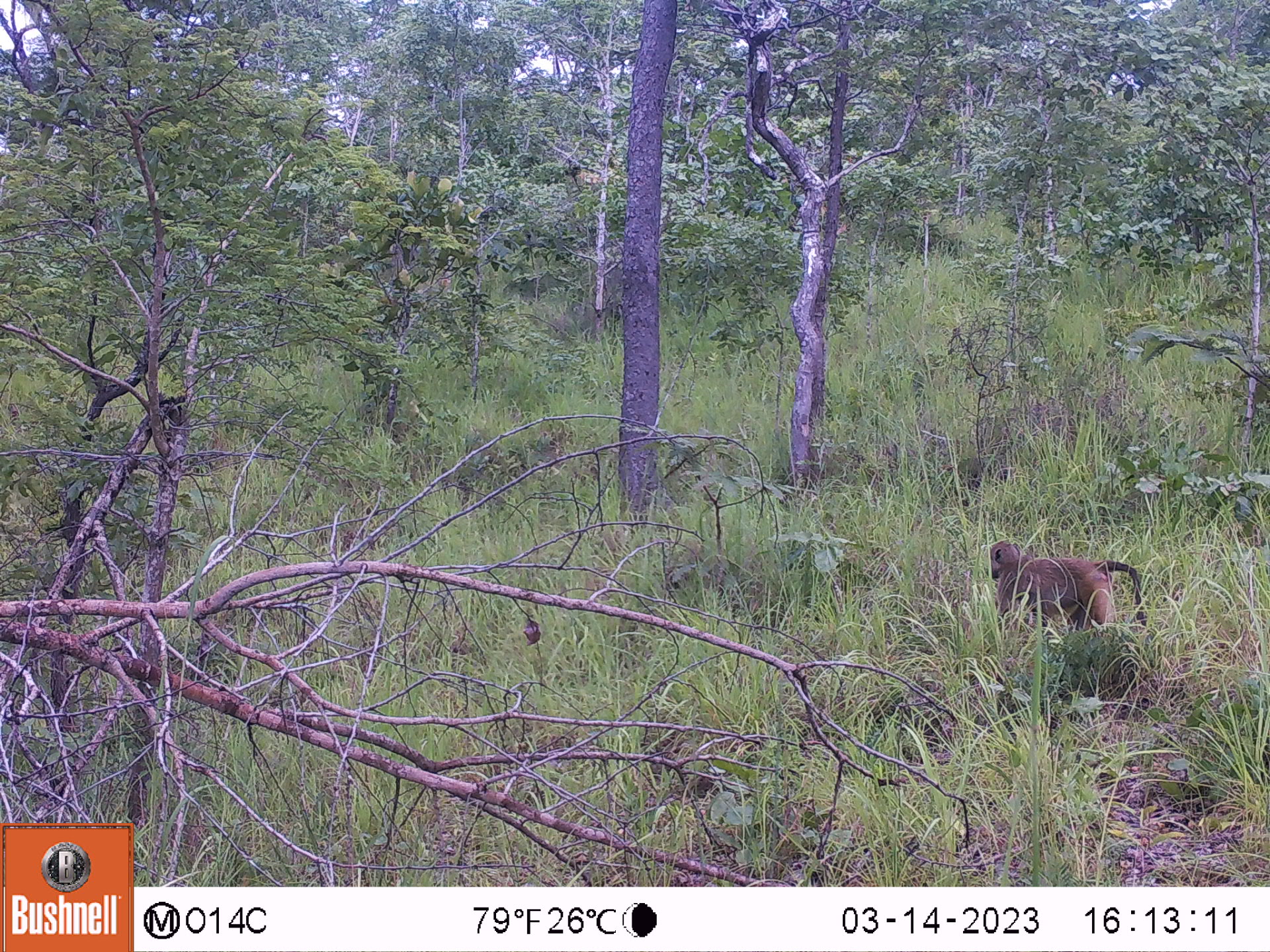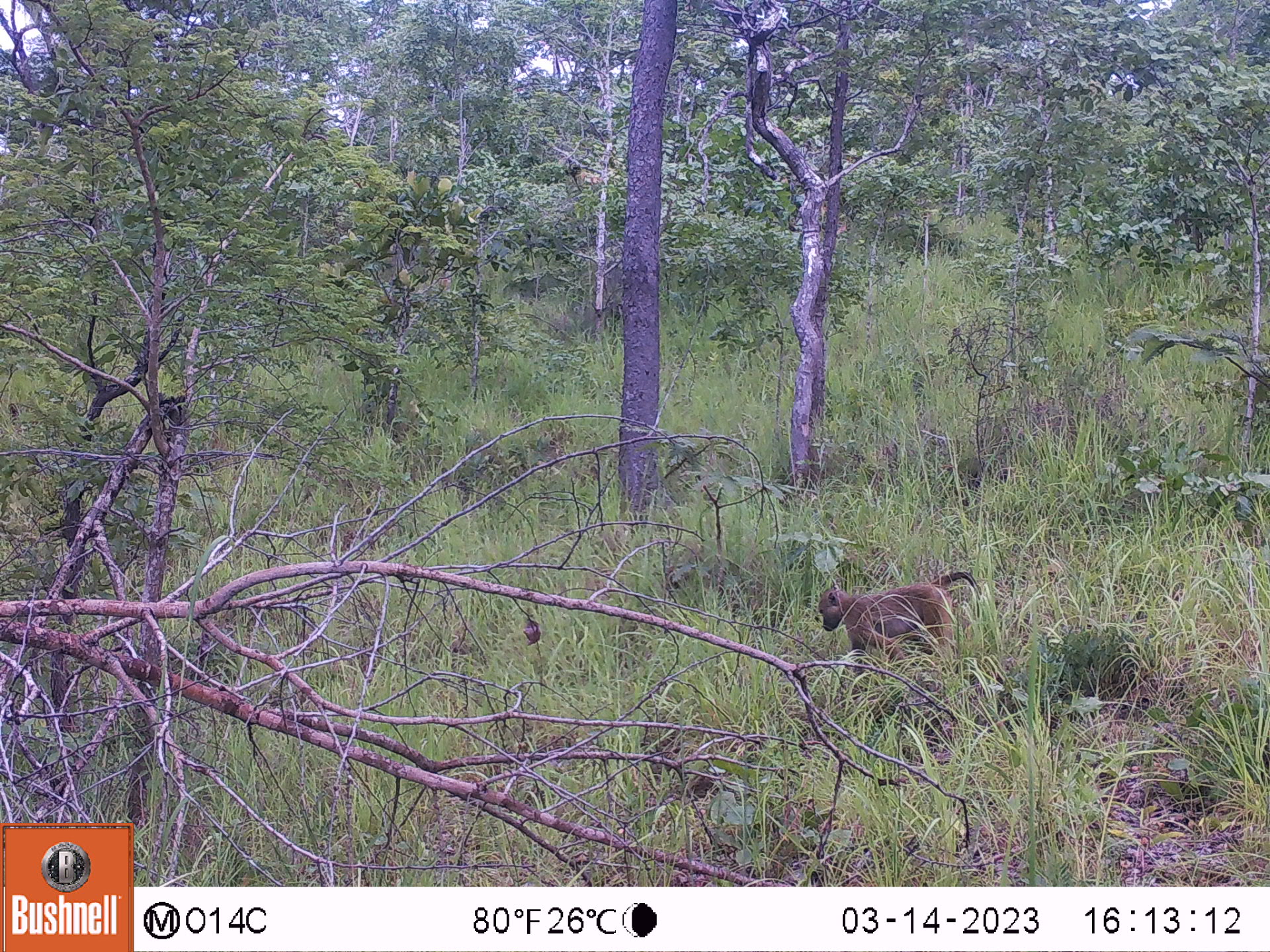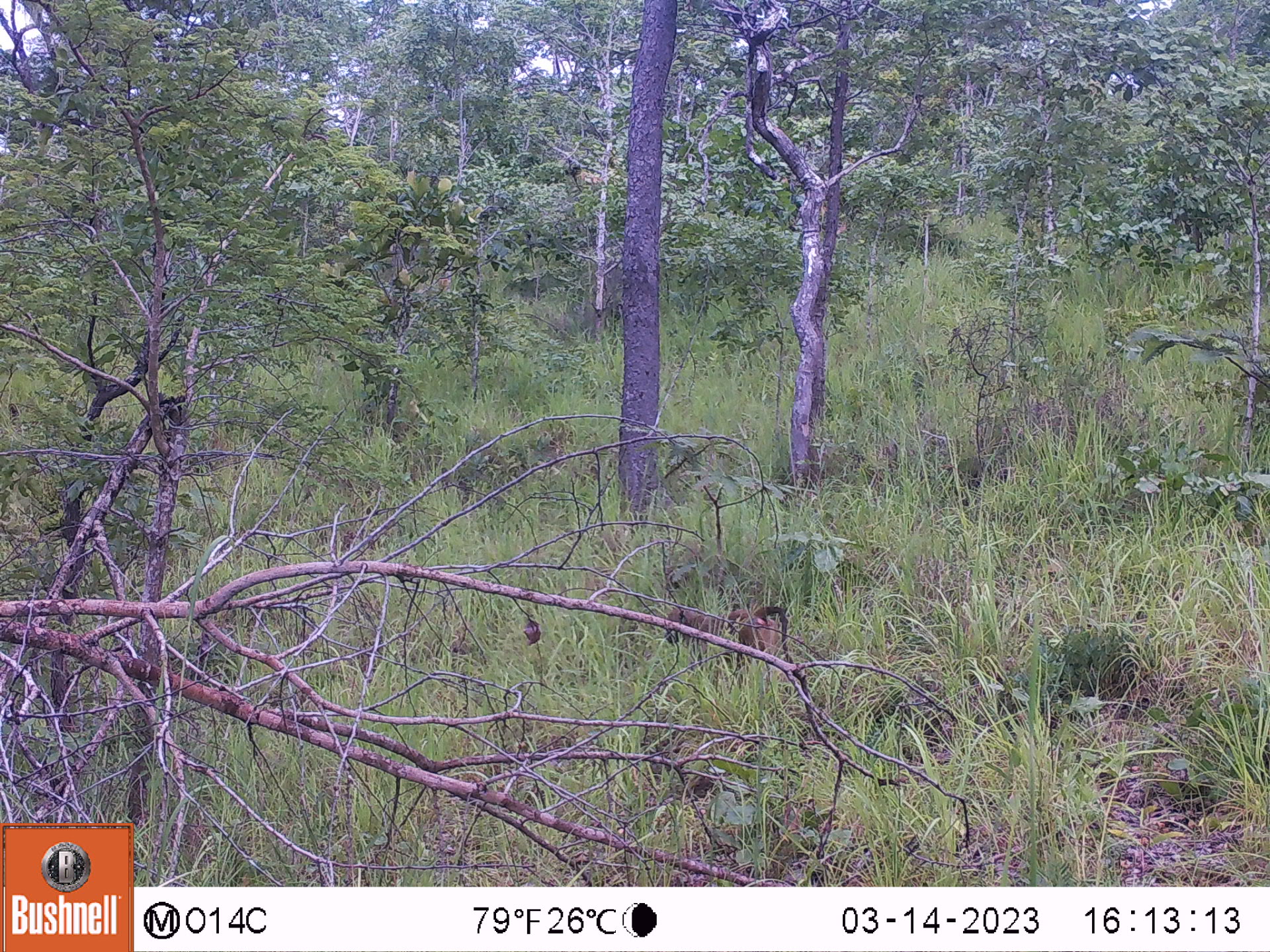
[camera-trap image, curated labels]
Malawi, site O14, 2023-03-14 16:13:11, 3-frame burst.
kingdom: Animalia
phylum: Chordata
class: Mammalia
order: Primates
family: Cercopithecidae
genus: Papio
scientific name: Papio cynocephalus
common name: yellow baboon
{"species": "yellow baboon (Papio cynocephalus)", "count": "1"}